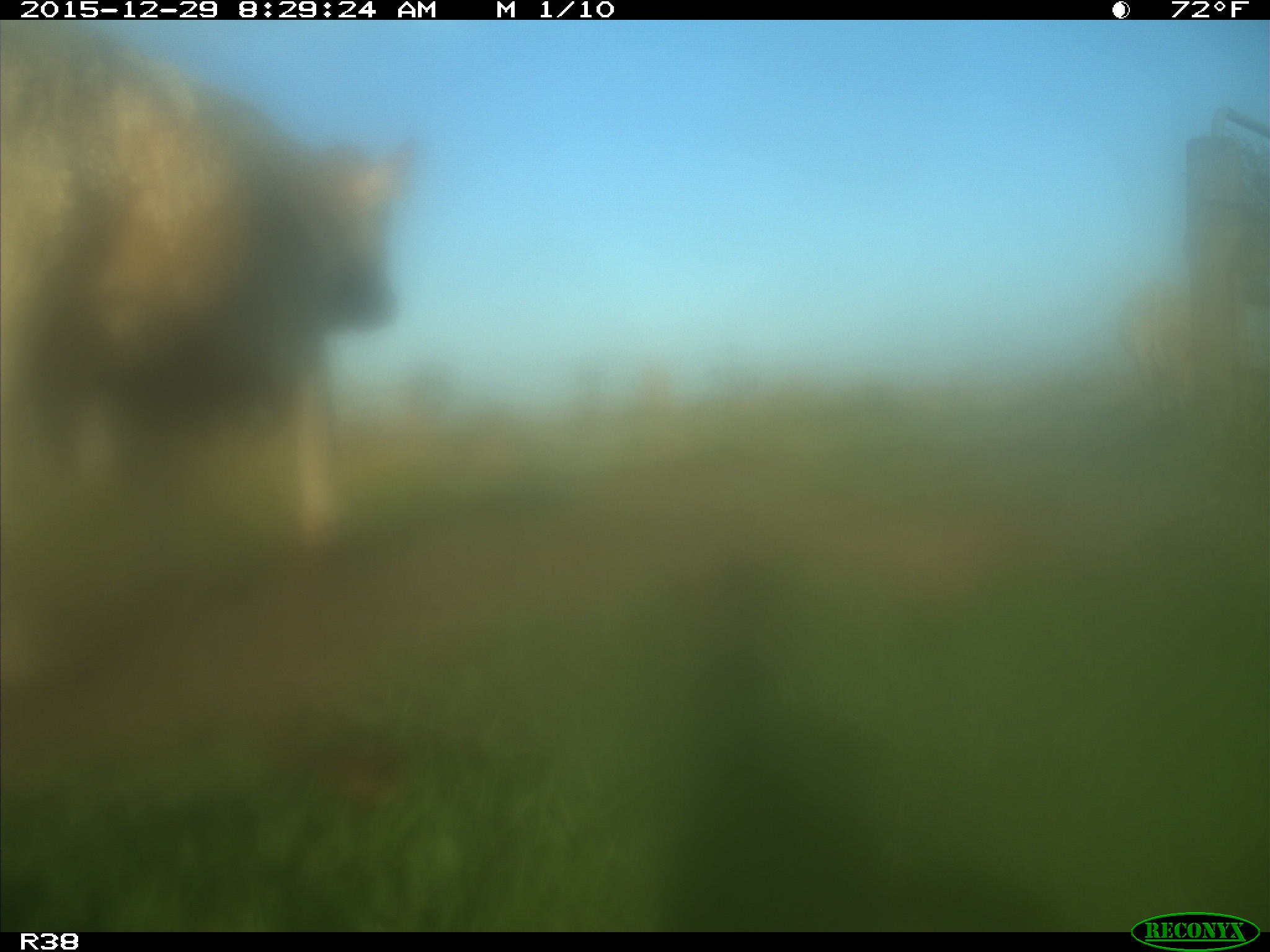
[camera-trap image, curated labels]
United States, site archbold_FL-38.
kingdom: Animalia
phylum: Chordata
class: Mammalia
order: Artiodactyla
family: Bovidae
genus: Bos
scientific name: Bos taurus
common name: domestic cow